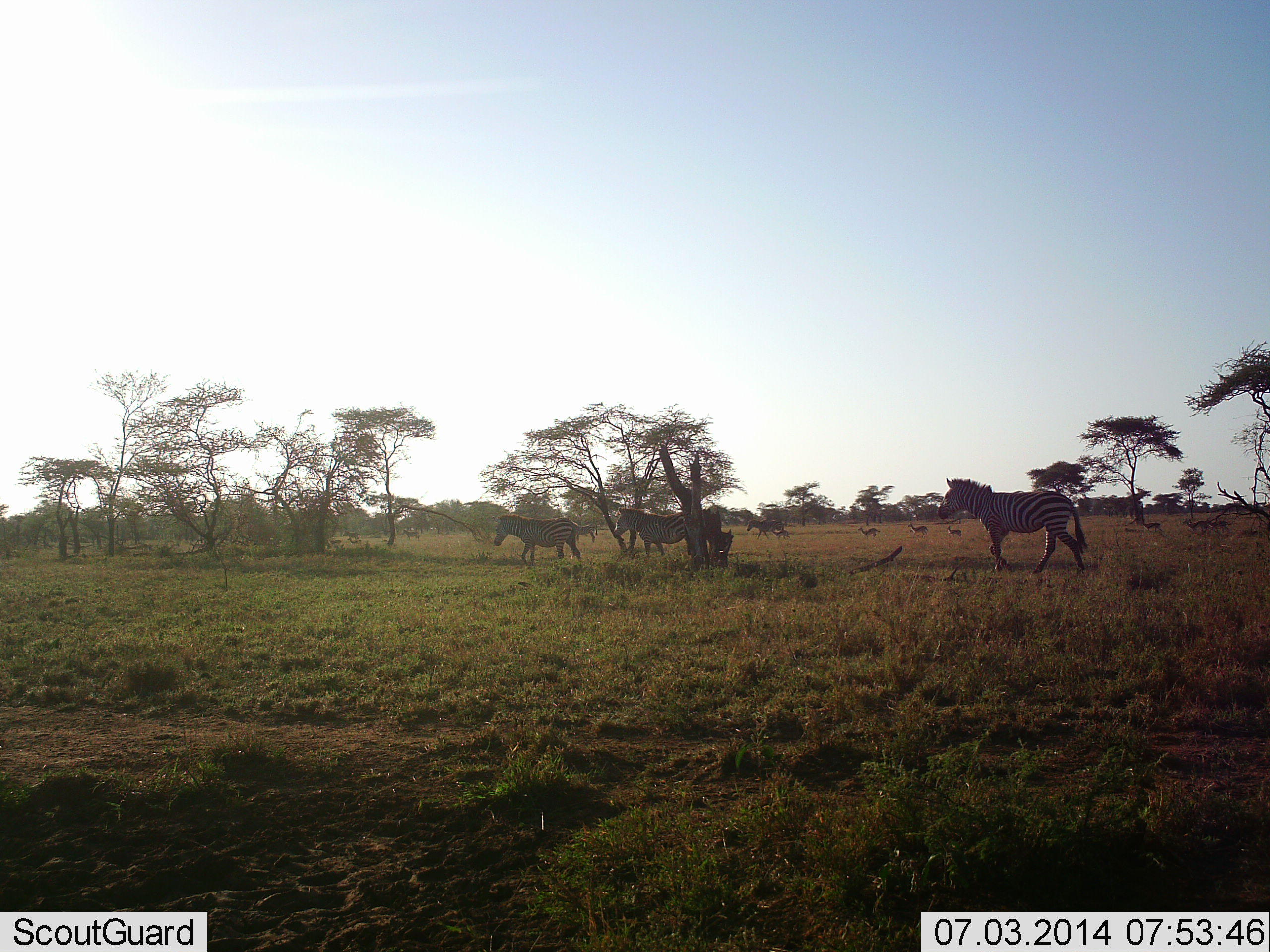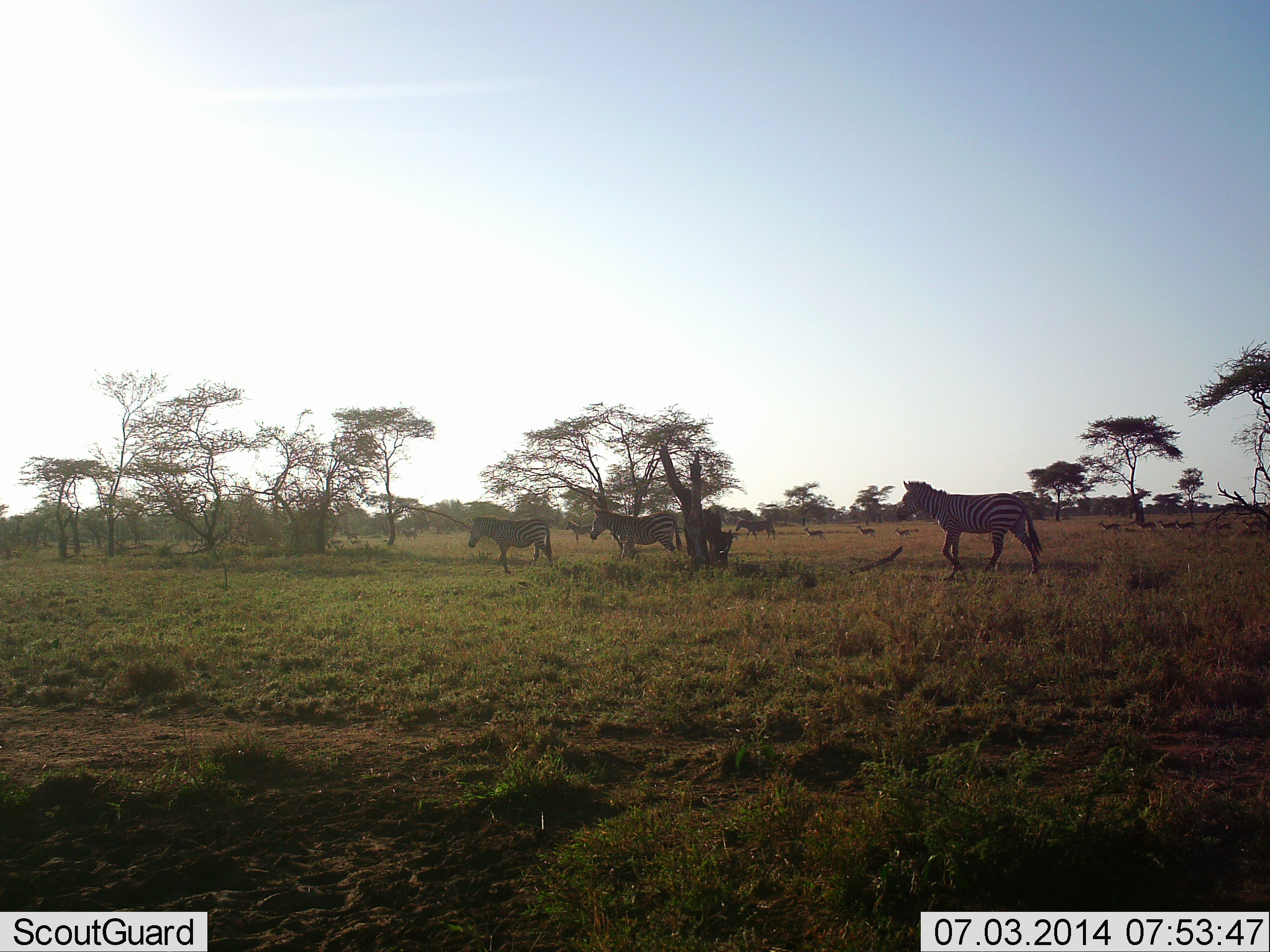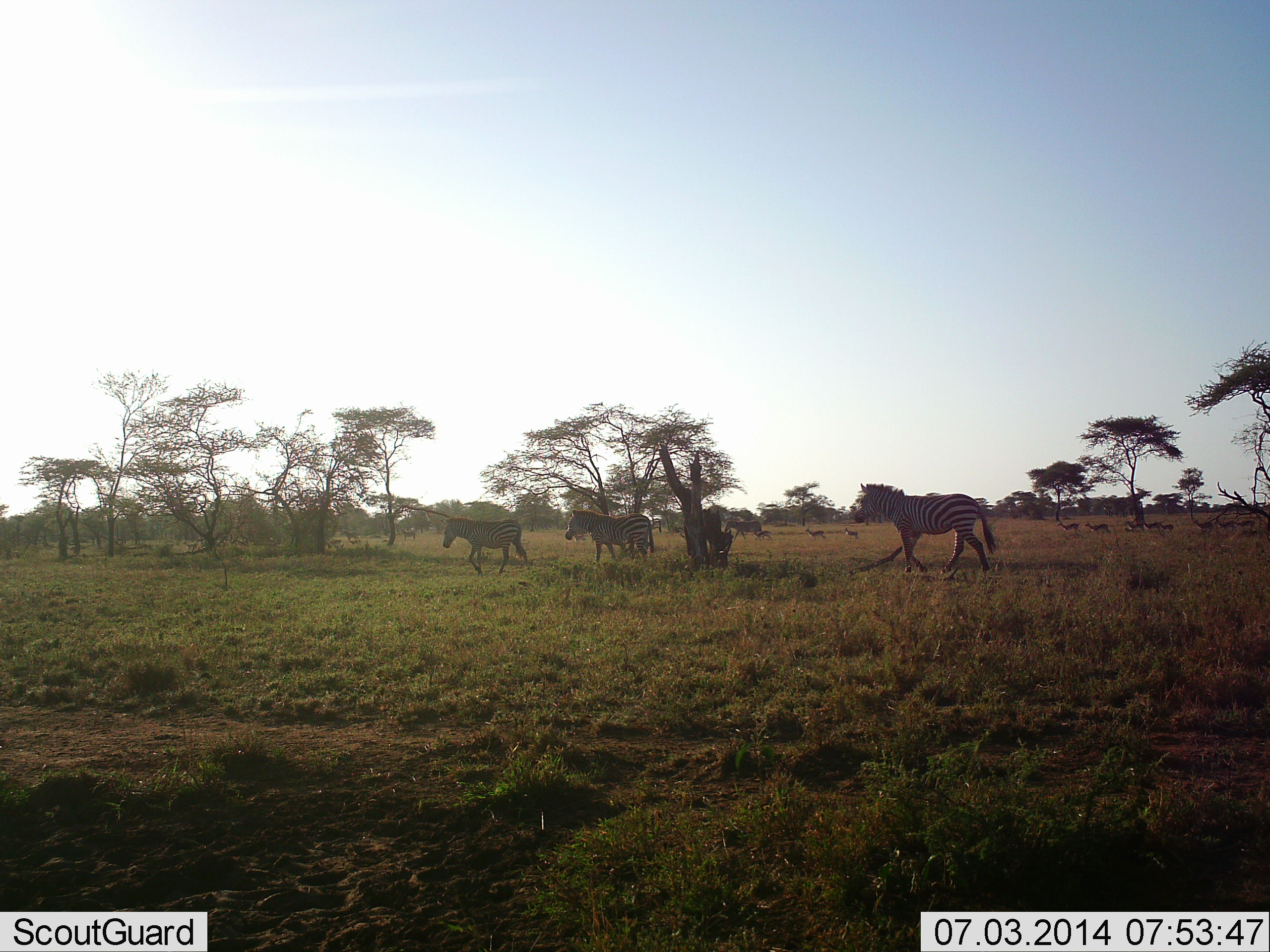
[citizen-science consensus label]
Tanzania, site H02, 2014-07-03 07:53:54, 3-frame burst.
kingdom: Animalia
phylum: Chordata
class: Mammalia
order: Perissodactyla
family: Equidae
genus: Equus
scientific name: Equus quagga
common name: plains zebra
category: zebra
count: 11-50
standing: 20%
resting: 0%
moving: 100%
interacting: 0%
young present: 0%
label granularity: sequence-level